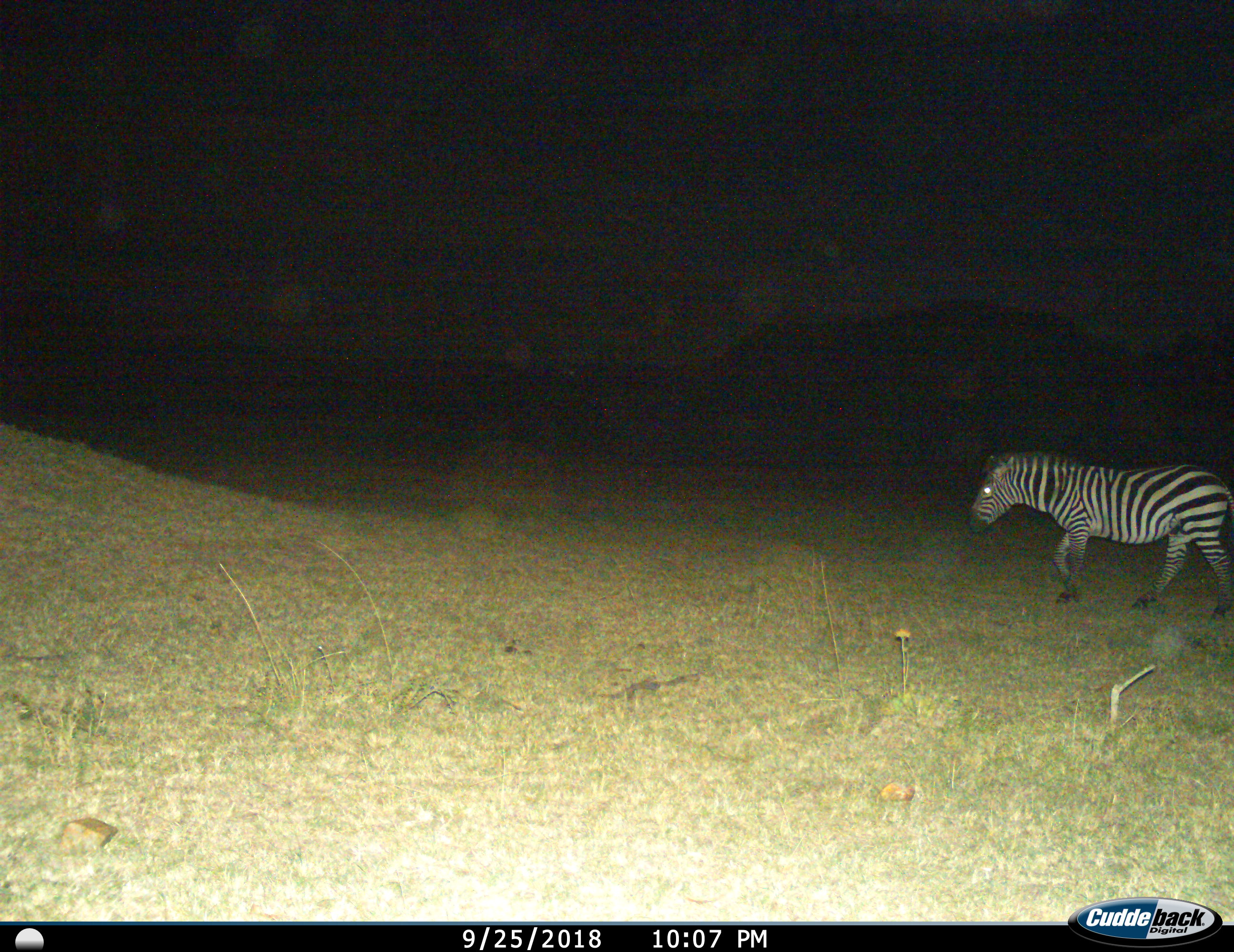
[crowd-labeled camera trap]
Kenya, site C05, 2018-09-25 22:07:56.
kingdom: Animalia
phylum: Chordata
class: Mammalia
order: Perissodactyla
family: Equidae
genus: Equus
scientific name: Equus quagga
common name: plains zebra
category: zebra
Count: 1.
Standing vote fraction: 10%.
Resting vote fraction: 0%.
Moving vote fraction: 80%.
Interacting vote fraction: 0%.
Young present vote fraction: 0%.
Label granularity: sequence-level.